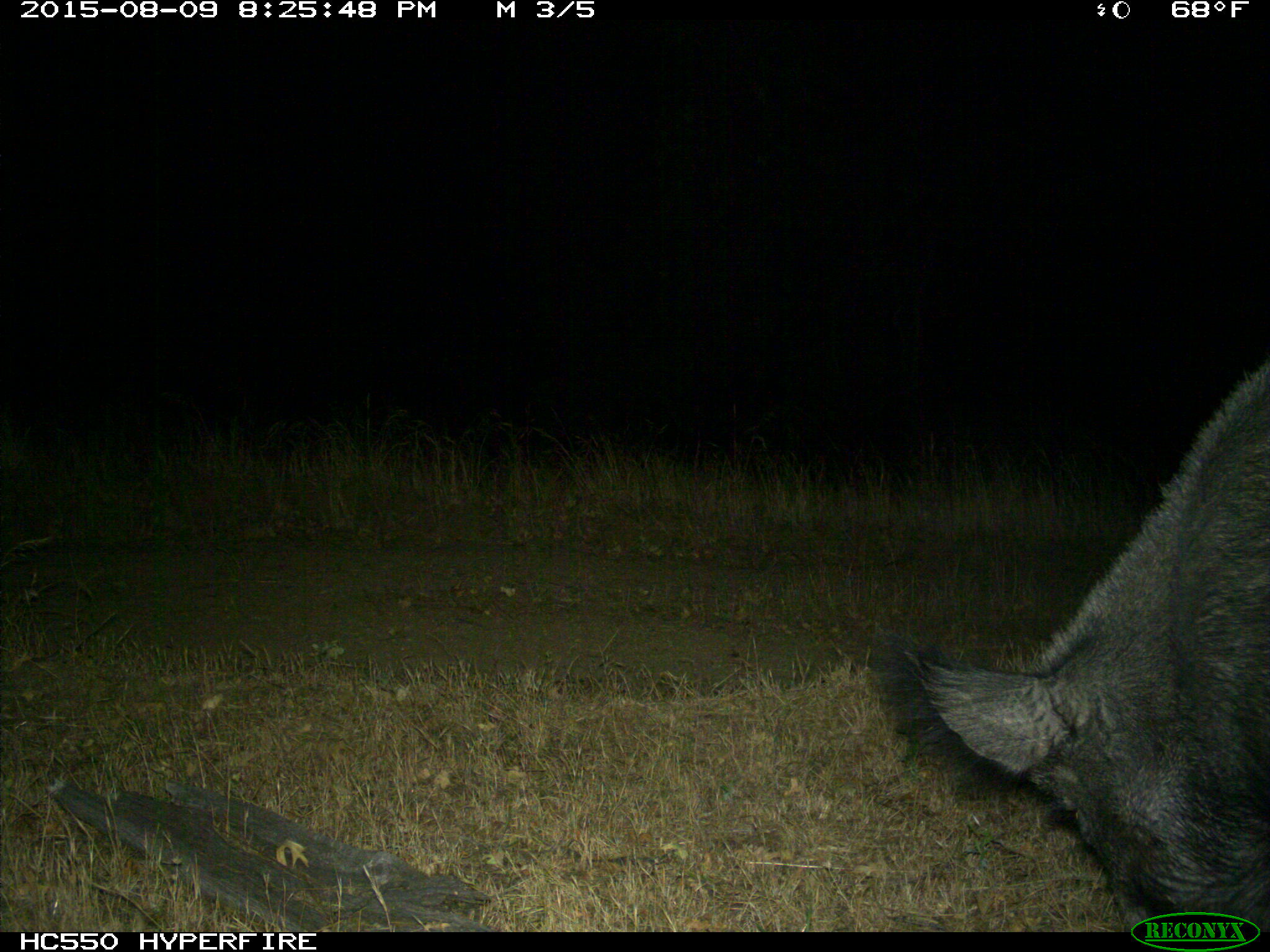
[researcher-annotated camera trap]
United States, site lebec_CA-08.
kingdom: Animalia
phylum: Chordata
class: Mammalia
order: Artiodactyla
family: Suidae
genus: Sus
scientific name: Sus scrofa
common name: wild boar